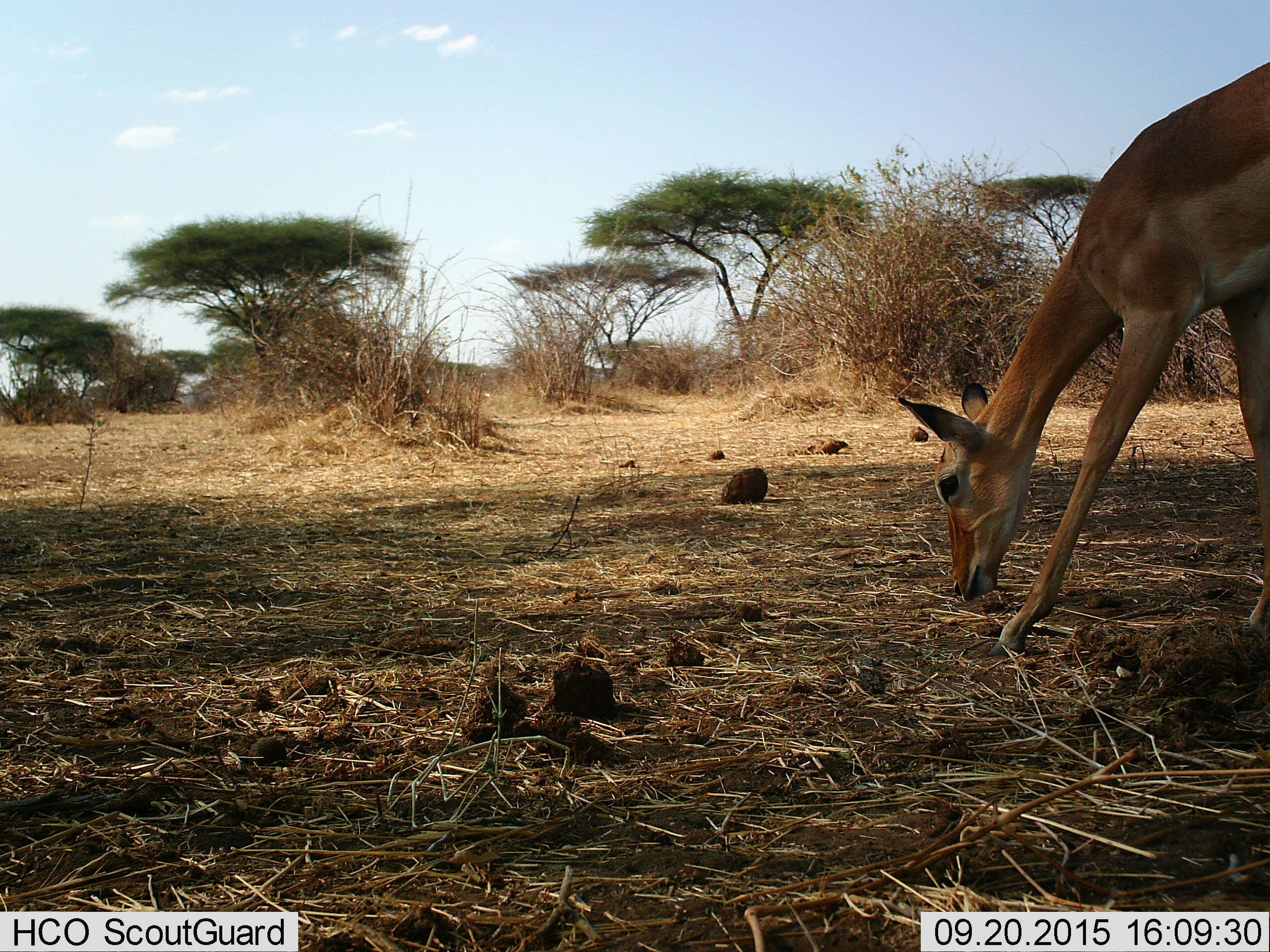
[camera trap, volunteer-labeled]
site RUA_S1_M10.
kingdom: Animalia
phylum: Chordata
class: Mammalia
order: Artiodactyla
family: Bovidae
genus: Aepyceros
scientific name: Aepyceros melampus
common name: impala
Impala (Aepyceros melampus), count 1. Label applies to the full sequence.